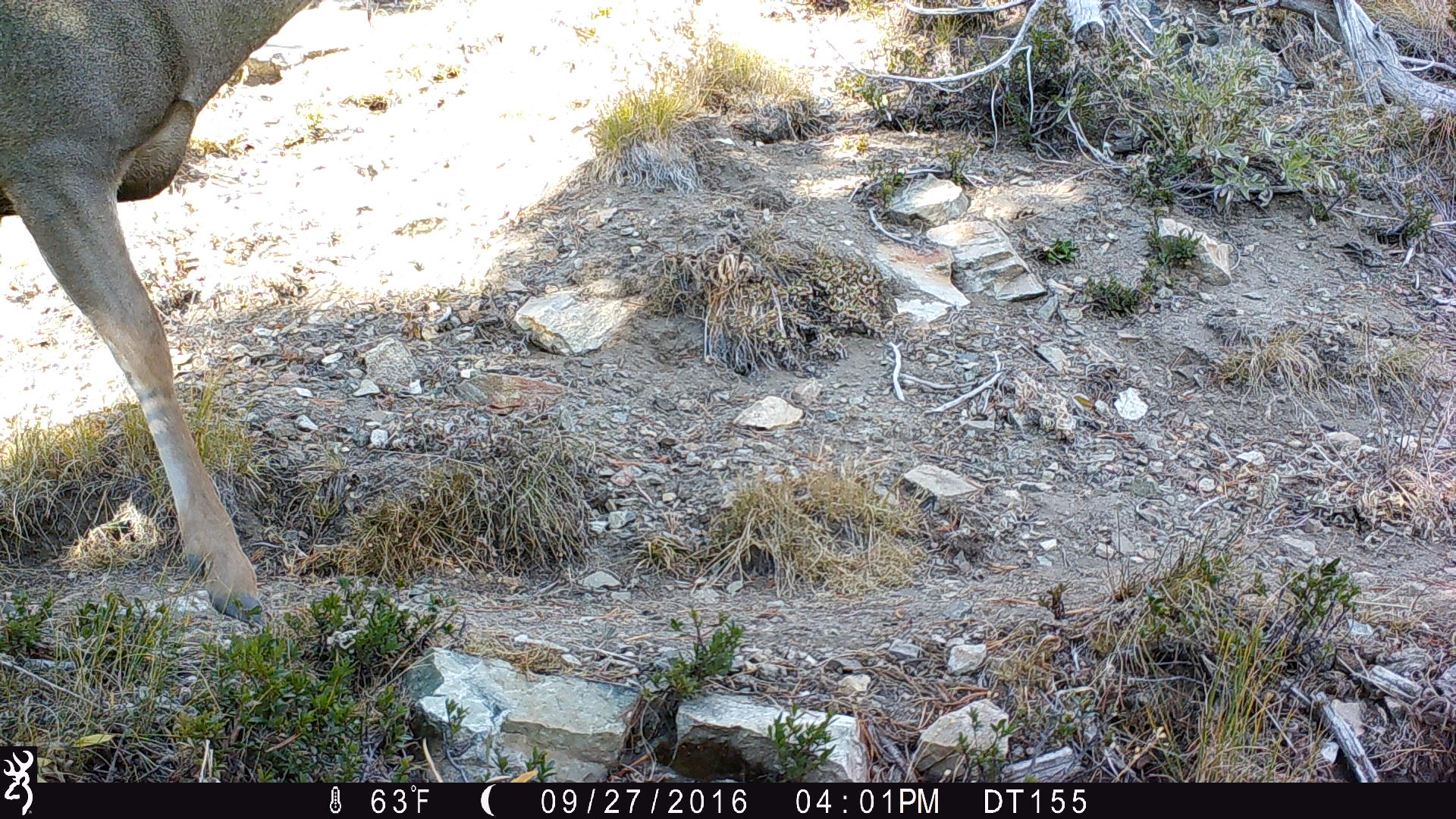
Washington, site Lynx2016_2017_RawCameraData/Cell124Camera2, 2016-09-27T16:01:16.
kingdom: Animalia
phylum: Chordata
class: Mammalia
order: Artiodactyla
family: Cervidae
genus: Odocoileus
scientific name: Odocoileus hemionus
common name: mule deer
Odocoileus hemionus (mule deer). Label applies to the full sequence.